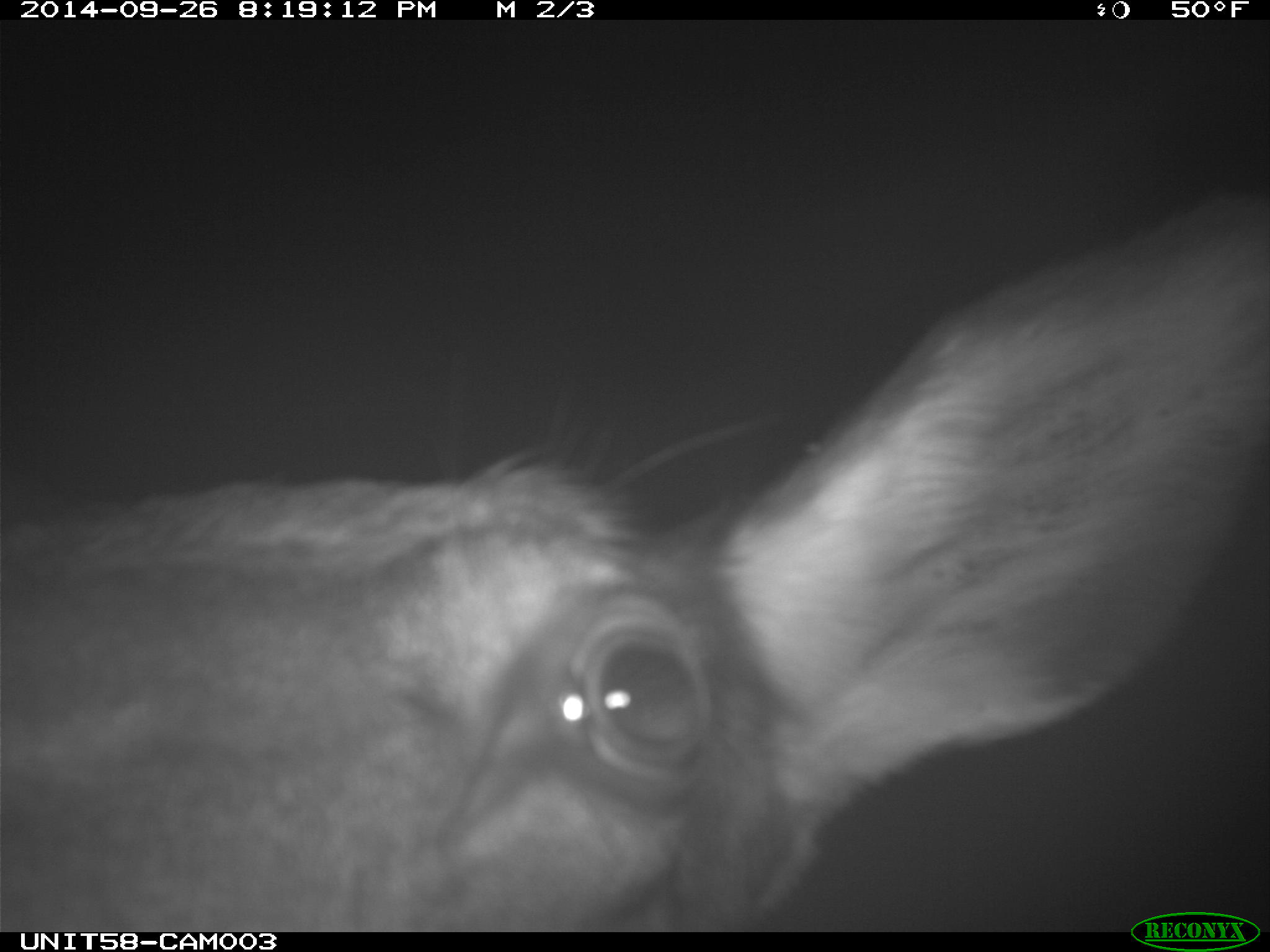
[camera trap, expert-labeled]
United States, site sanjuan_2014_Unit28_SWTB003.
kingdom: Animalia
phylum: Chordata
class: Mammalia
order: Artiodactyla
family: Cervidae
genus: Cervus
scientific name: Cervus elaphus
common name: red deer